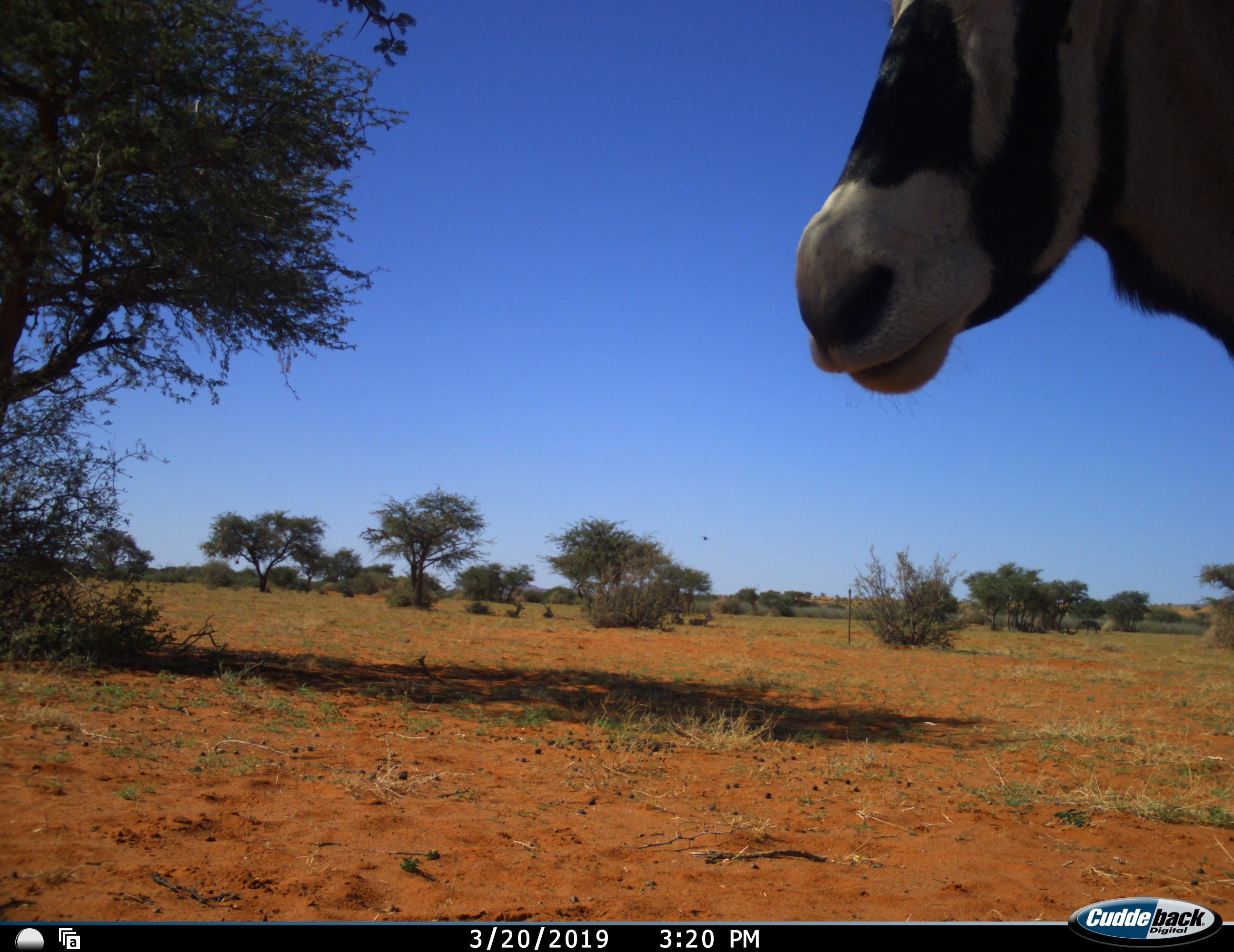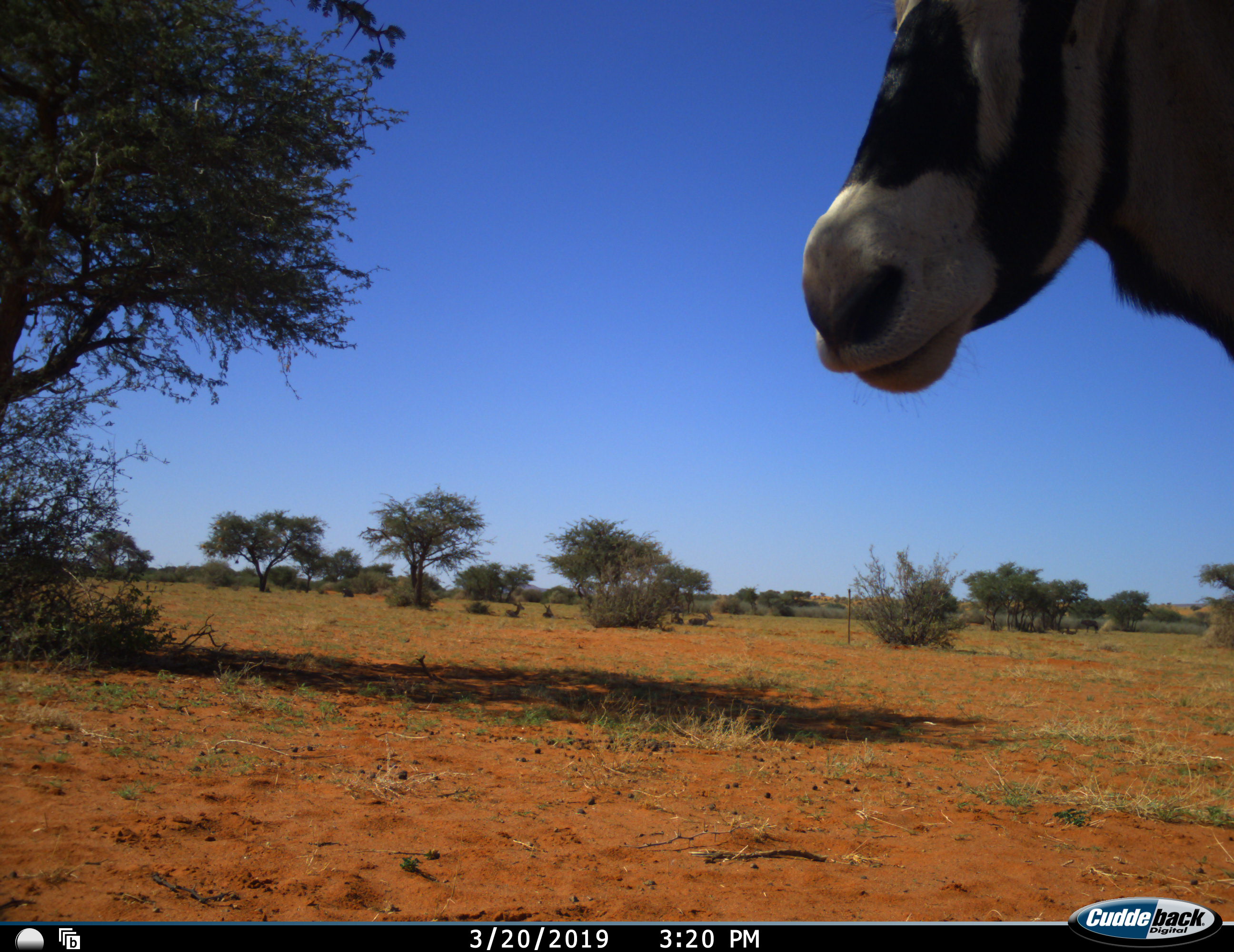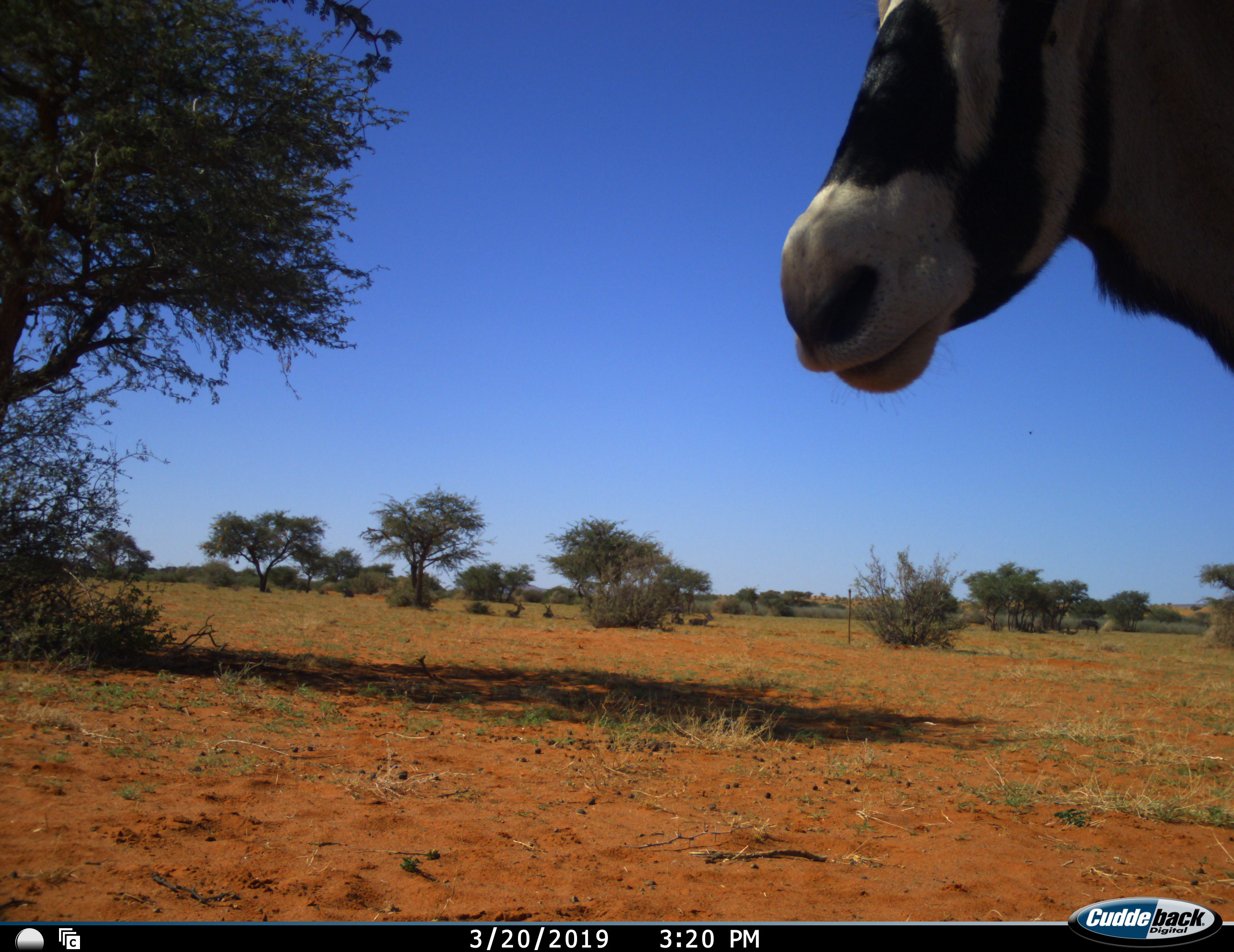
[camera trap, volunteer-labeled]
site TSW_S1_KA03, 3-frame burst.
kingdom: Animalia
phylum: Chordata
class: Mammalia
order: Artiodactyla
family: Bovidae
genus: Oryx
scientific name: Oryx gazella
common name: gemsbok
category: oryx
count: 1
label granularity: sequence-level